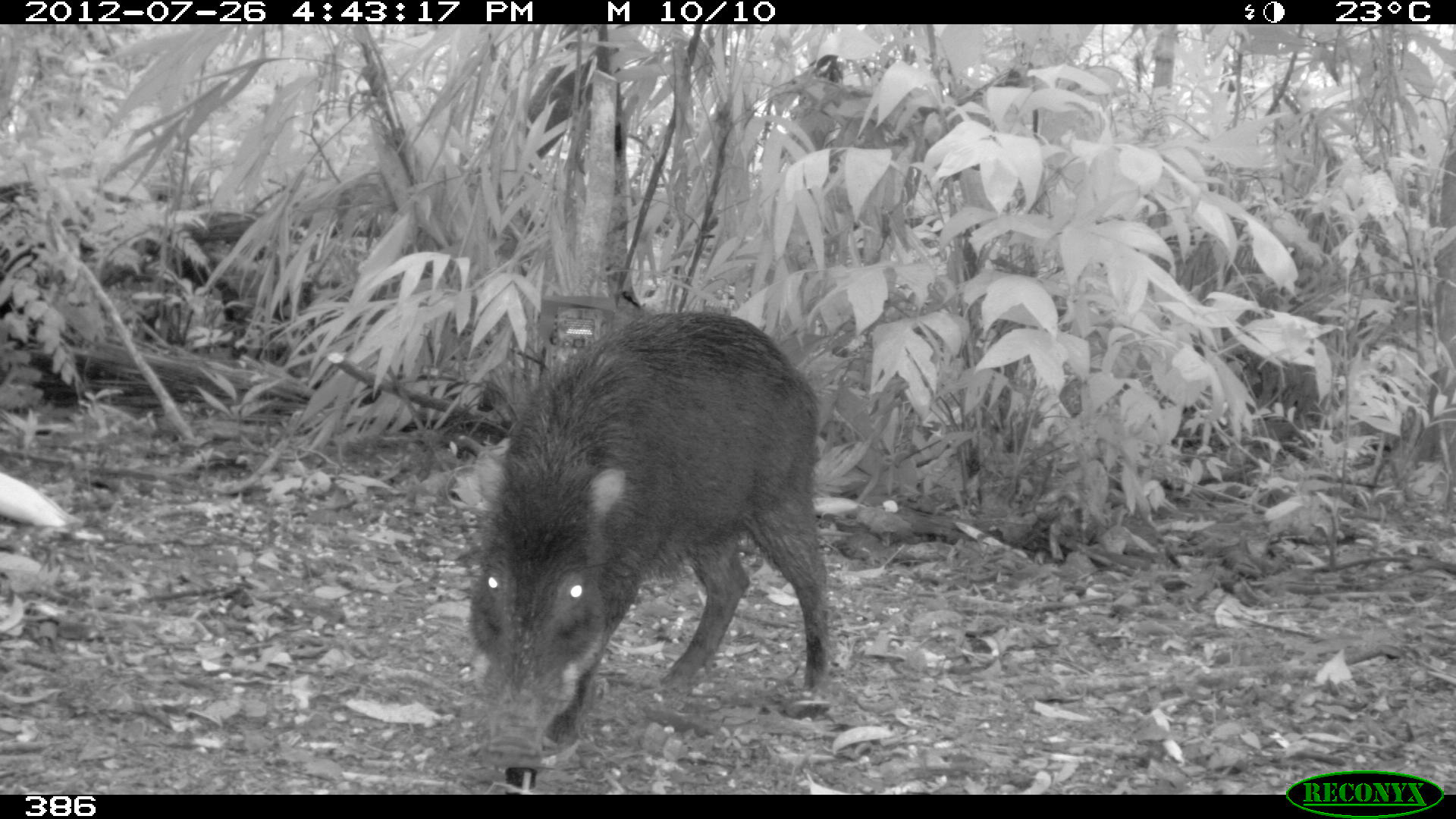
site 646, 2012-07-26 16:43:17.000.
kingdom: Animalia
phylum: Chordata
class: Mammalia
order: Artiodactyla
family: Tayassuidae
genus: Tayassu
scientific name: Tayassu pecari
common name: white-lipped peccary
Tayassu pecari (white-lipped peccary).